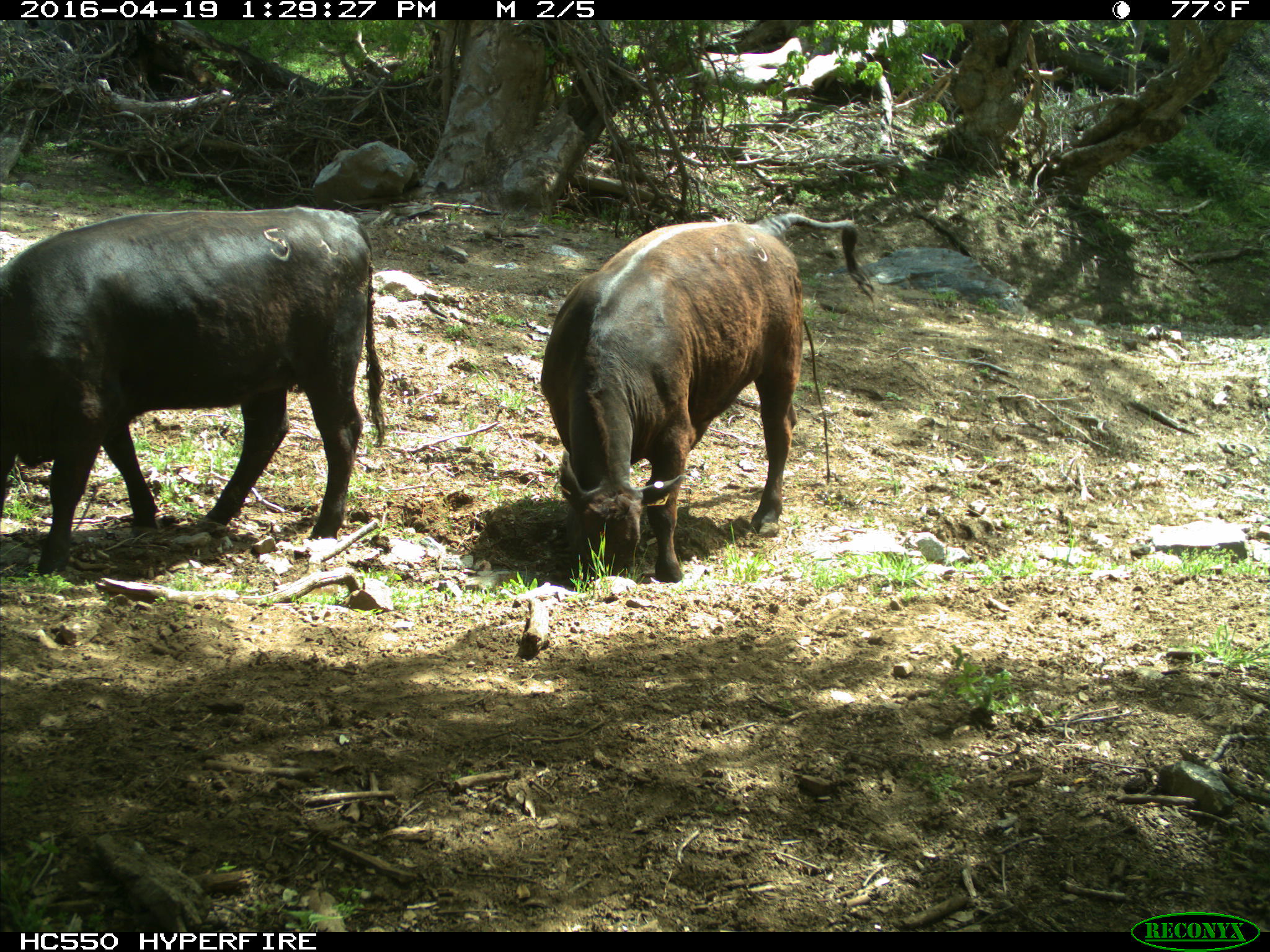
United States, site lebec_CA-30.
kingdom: Animalia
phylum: Chordata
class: Mammalia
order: Artiodactyla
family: Bovidae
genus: Bos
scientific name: Bos taurus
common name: domestic cow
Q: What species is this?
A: Bos taurus (domestic cow).